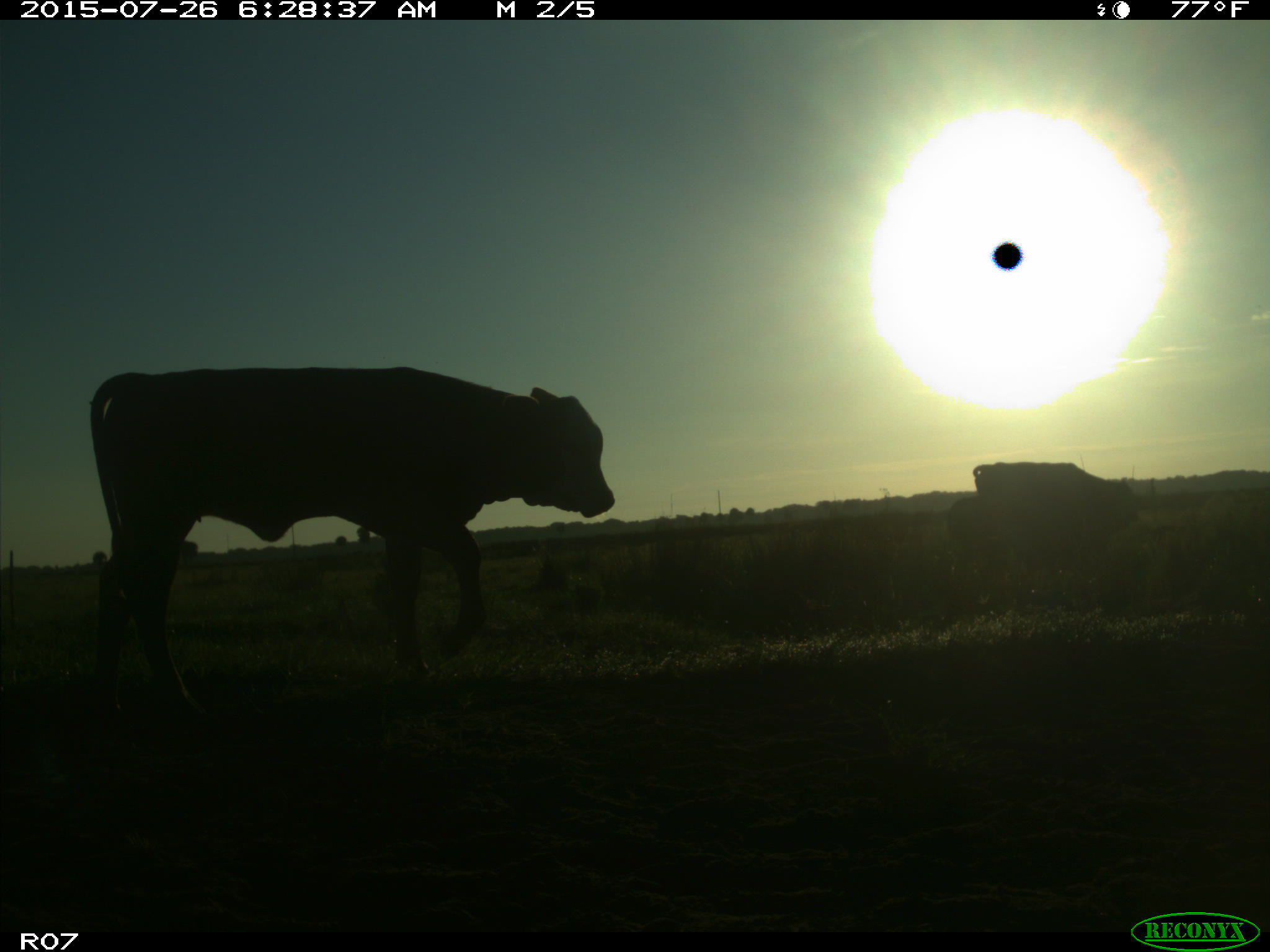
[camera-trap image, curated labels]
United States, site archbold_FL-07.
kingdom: Animalia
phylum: Chordata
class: Mammalia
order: Artiodactyla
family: Bovidae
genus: Bos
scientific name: Bos taurus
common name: domestic cow